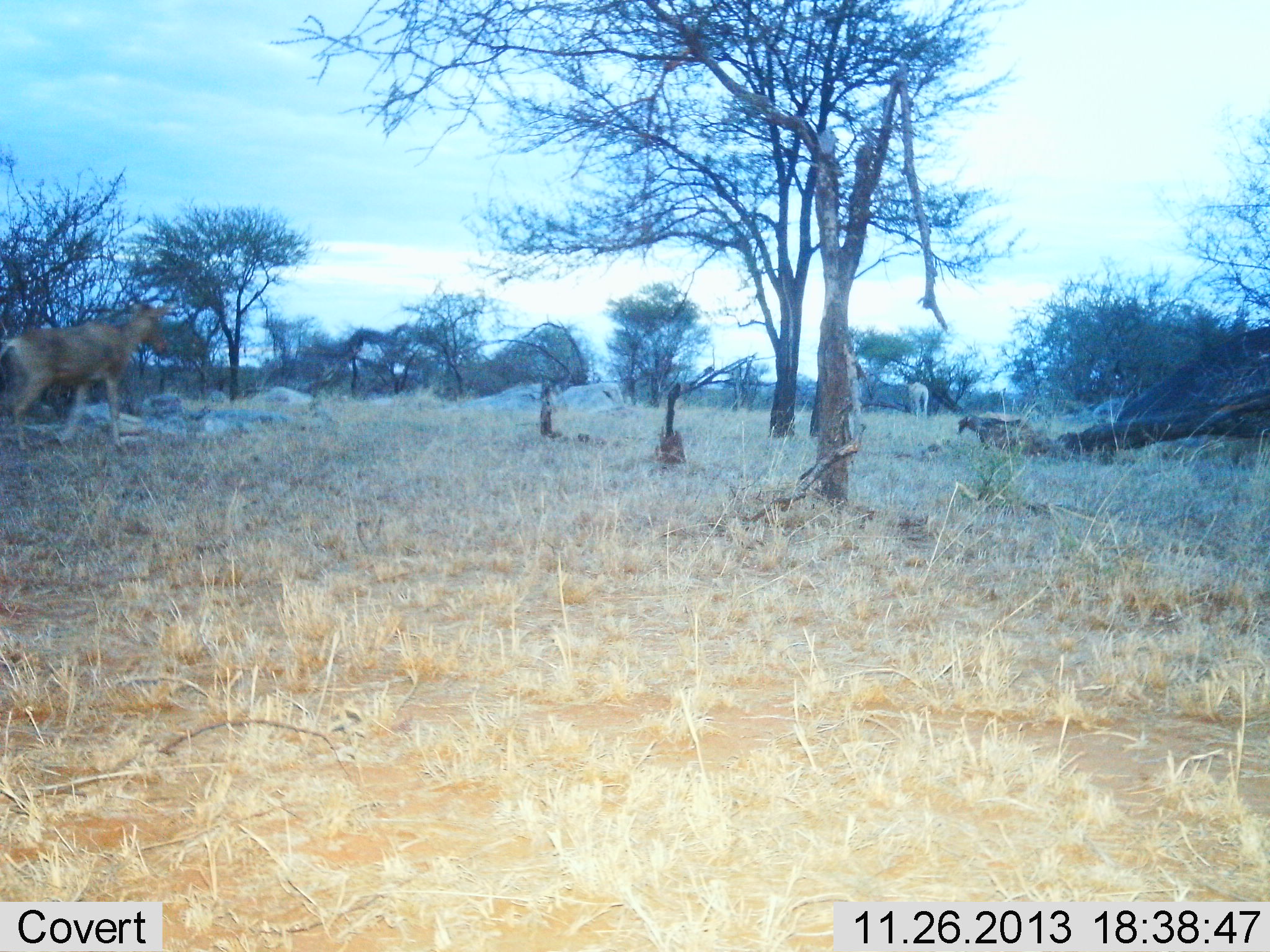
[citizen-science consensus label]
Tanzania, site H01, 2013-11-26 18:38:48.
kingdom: Animalia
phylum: Chordata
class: Mammalia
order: Artiodactyla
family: Bovidae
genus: Alcelaphus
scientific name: Alcelaphus buselaphus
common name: hartebeest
Hartebeest (Alcelaphus buselaphus), count 1. Behavior (volunteer vote fractions): standing 0%, resting 0%, moving 100%, interacting 0%. Young present (vote fraction): 0%. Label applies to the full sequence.